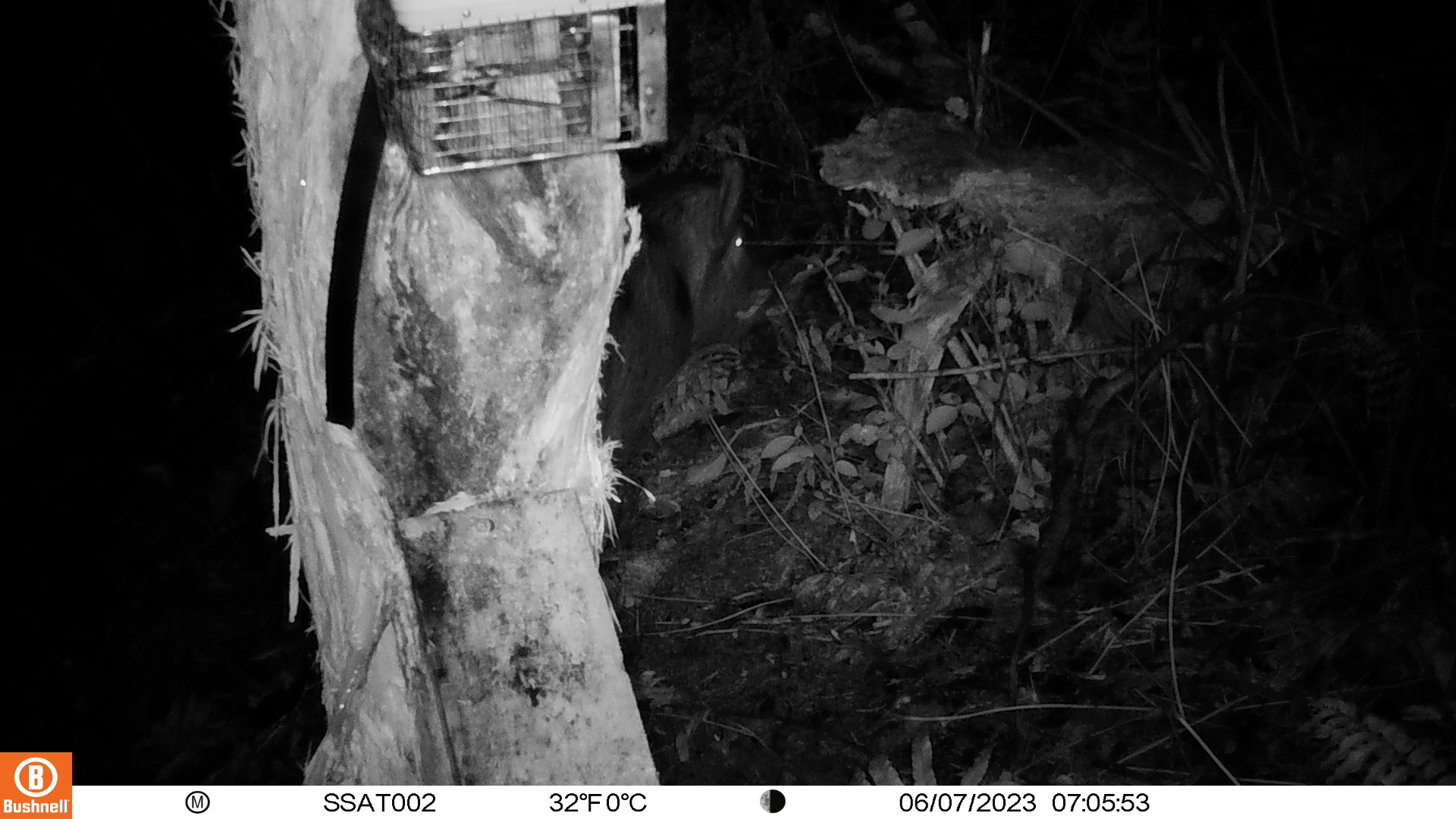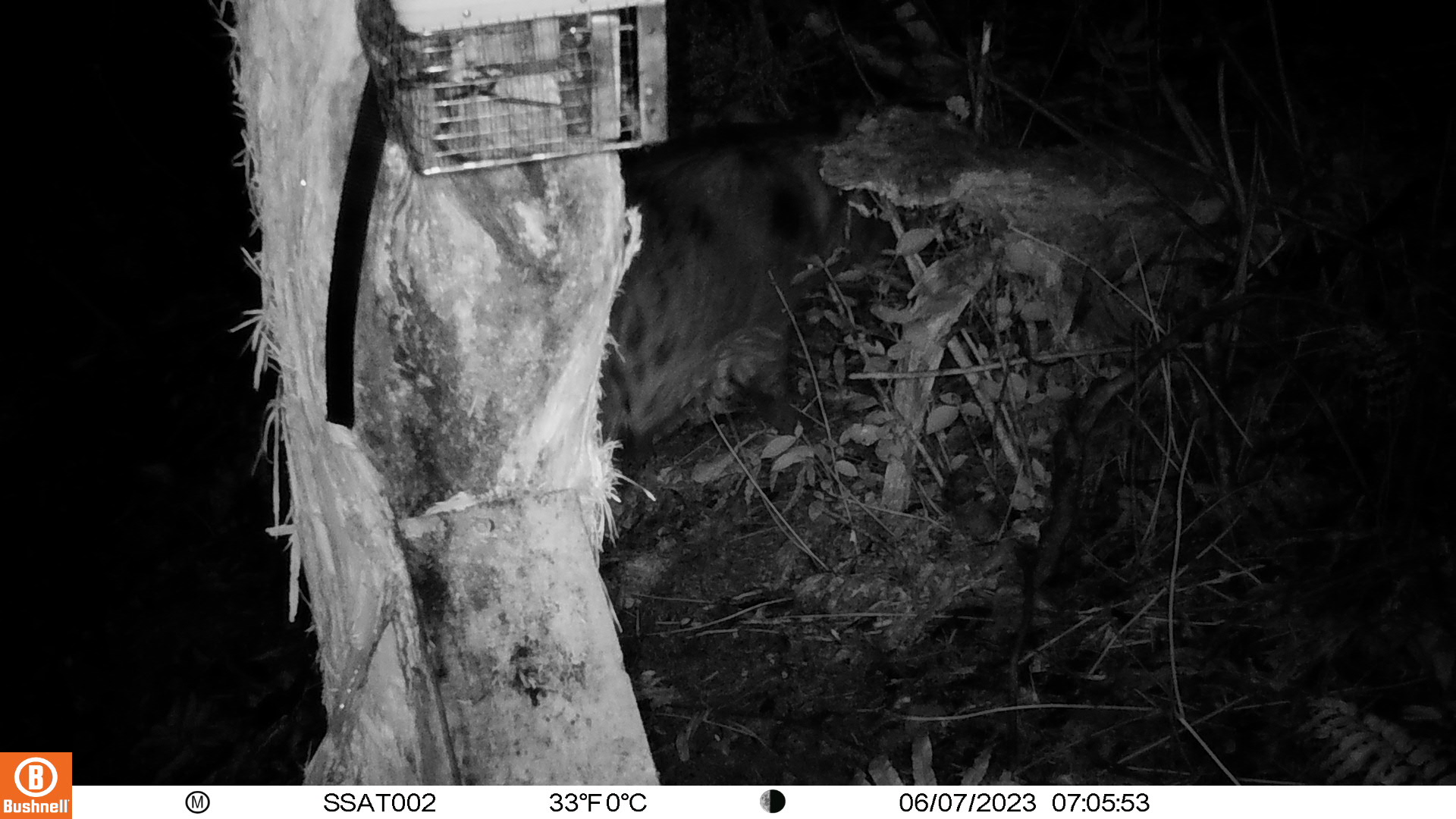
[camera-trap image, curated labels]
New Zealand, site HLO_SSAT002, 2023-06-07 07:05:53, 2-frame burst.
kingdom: Animalia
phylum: Chordata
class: Mammalia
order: Artiodactyla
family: Suidae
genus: Sus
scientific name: Sus scrofa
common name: pig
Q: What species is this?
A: Pig (Sus scrofa).